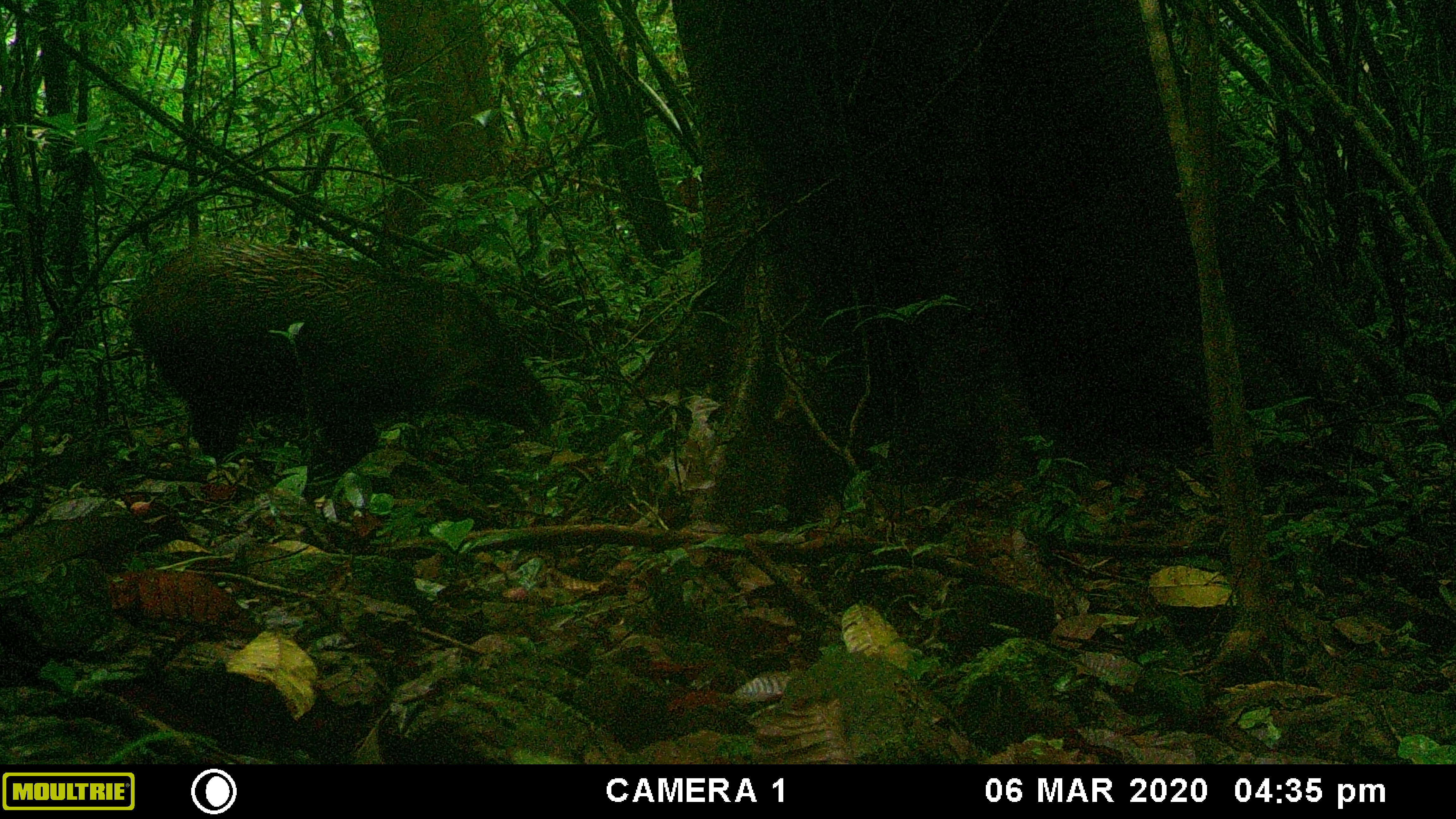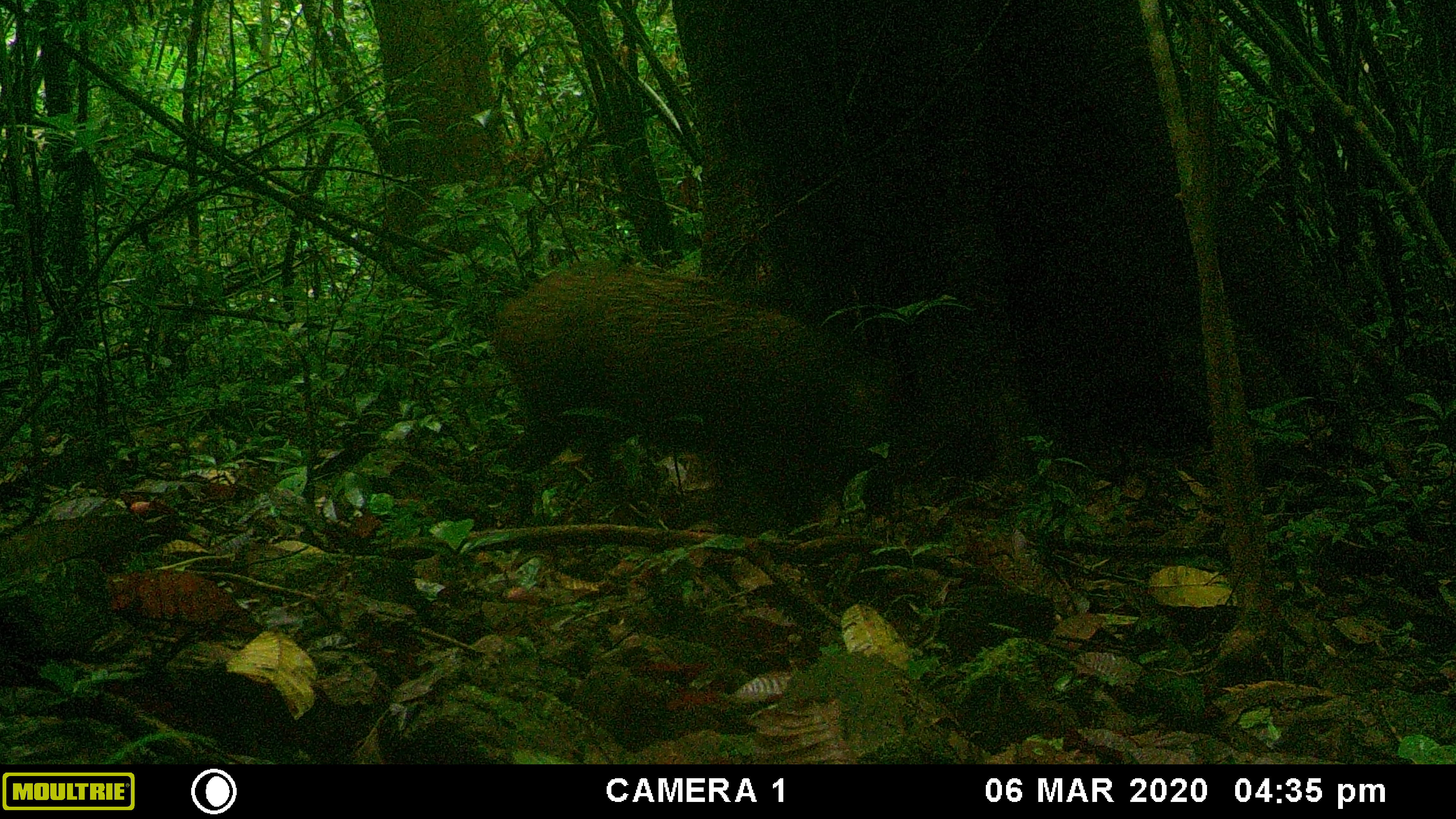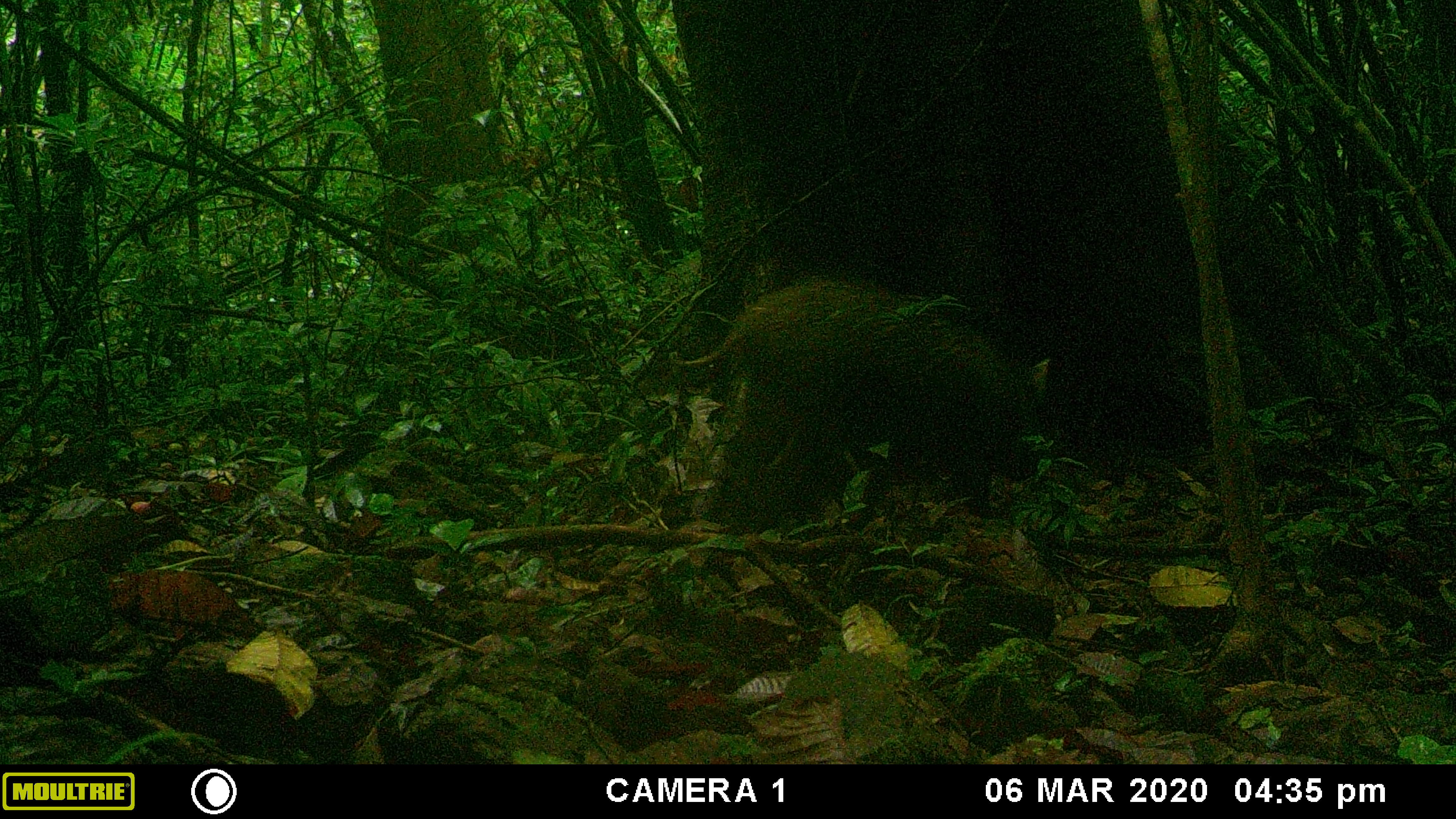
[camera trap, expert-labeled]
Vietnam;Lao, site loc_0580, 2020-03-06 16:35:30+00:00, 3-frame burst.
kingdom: Animalia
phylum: Chordata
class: Mammalia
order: Artiodactyla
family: Suidae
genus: Sus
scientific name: Sus scrofa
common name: eurasian wild pig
Eurasian wild pig (Sus scrofa). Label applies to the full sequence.